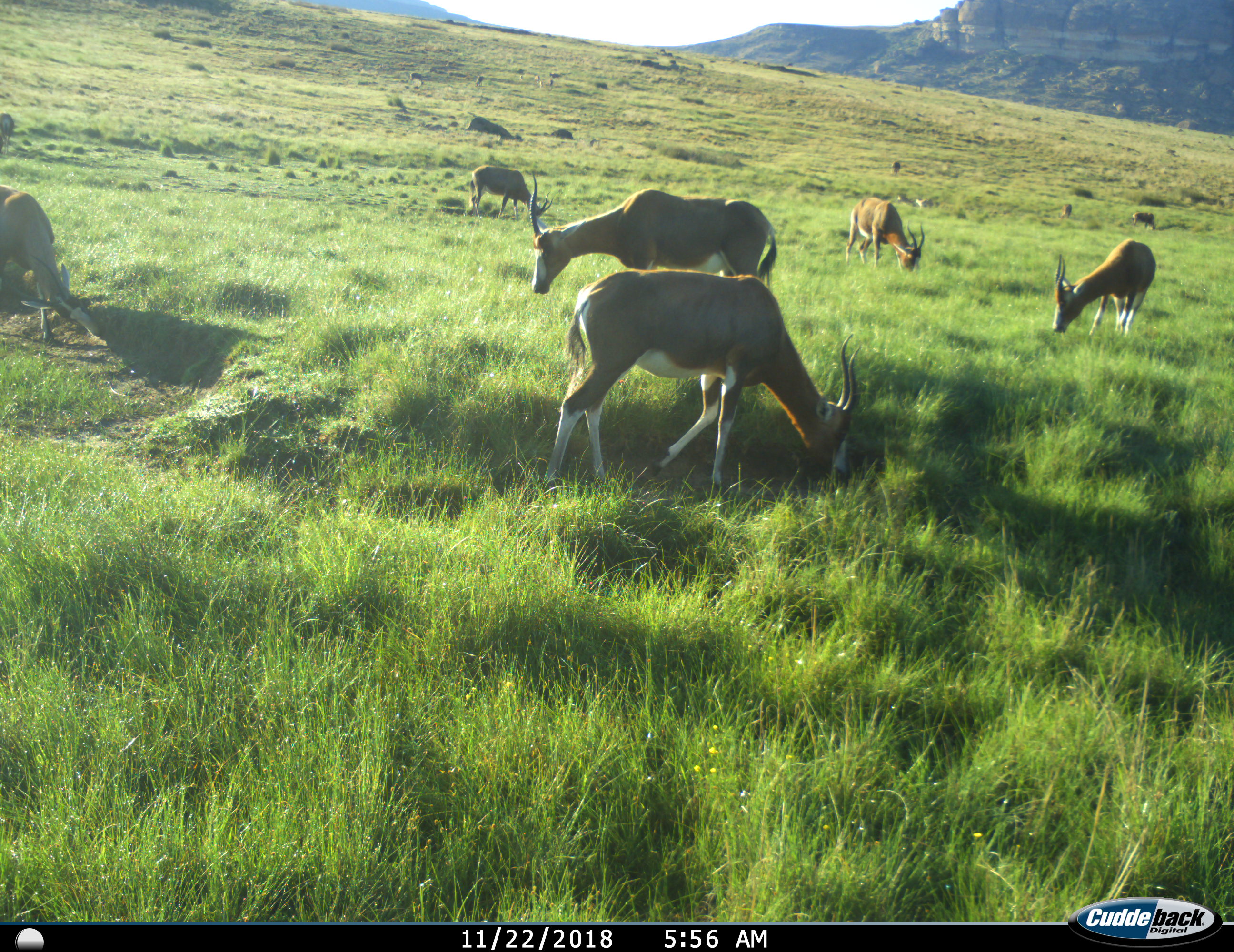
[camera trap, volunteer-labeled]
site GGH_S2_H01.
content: unidentified animal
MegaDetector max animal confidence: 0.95